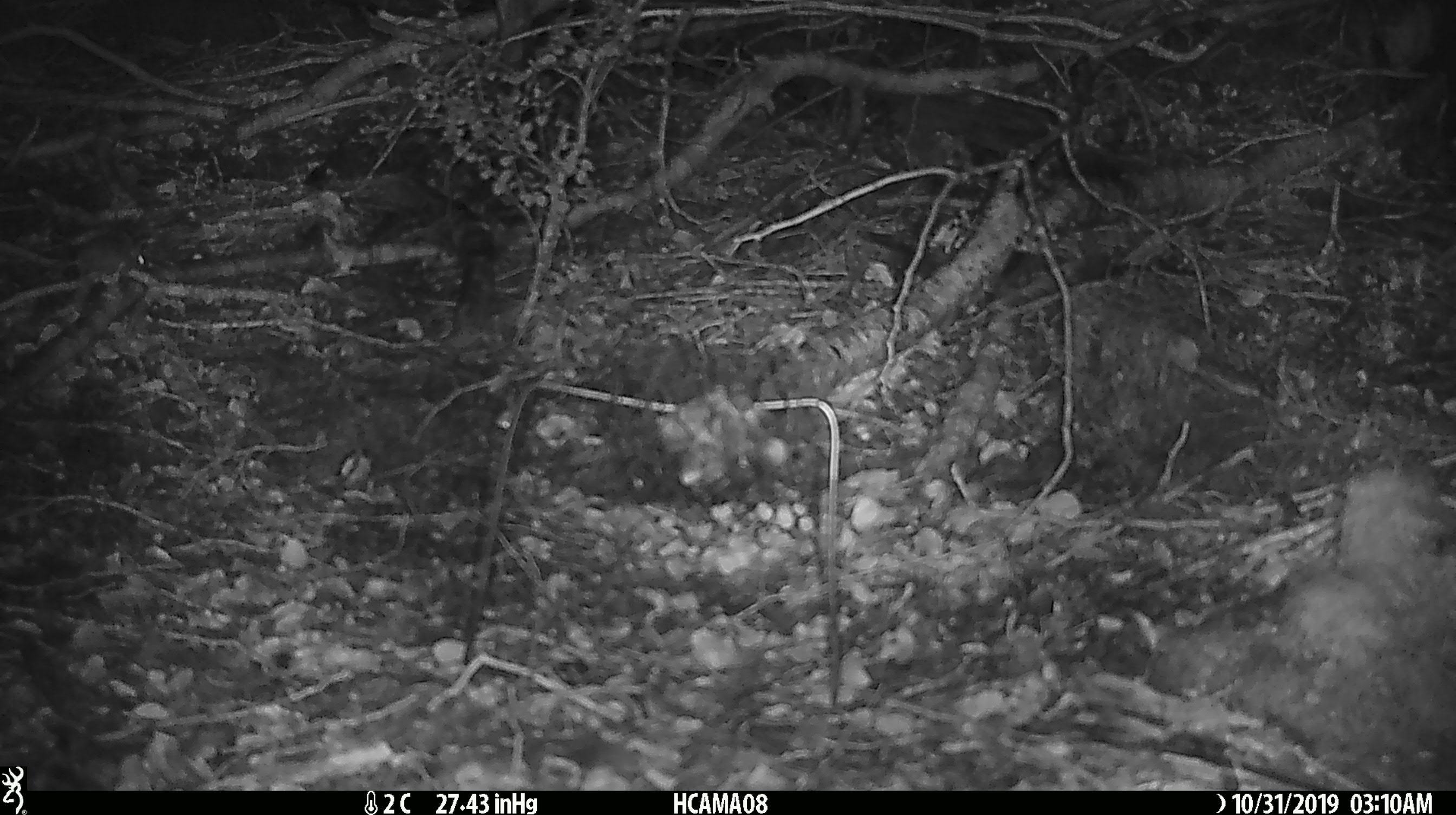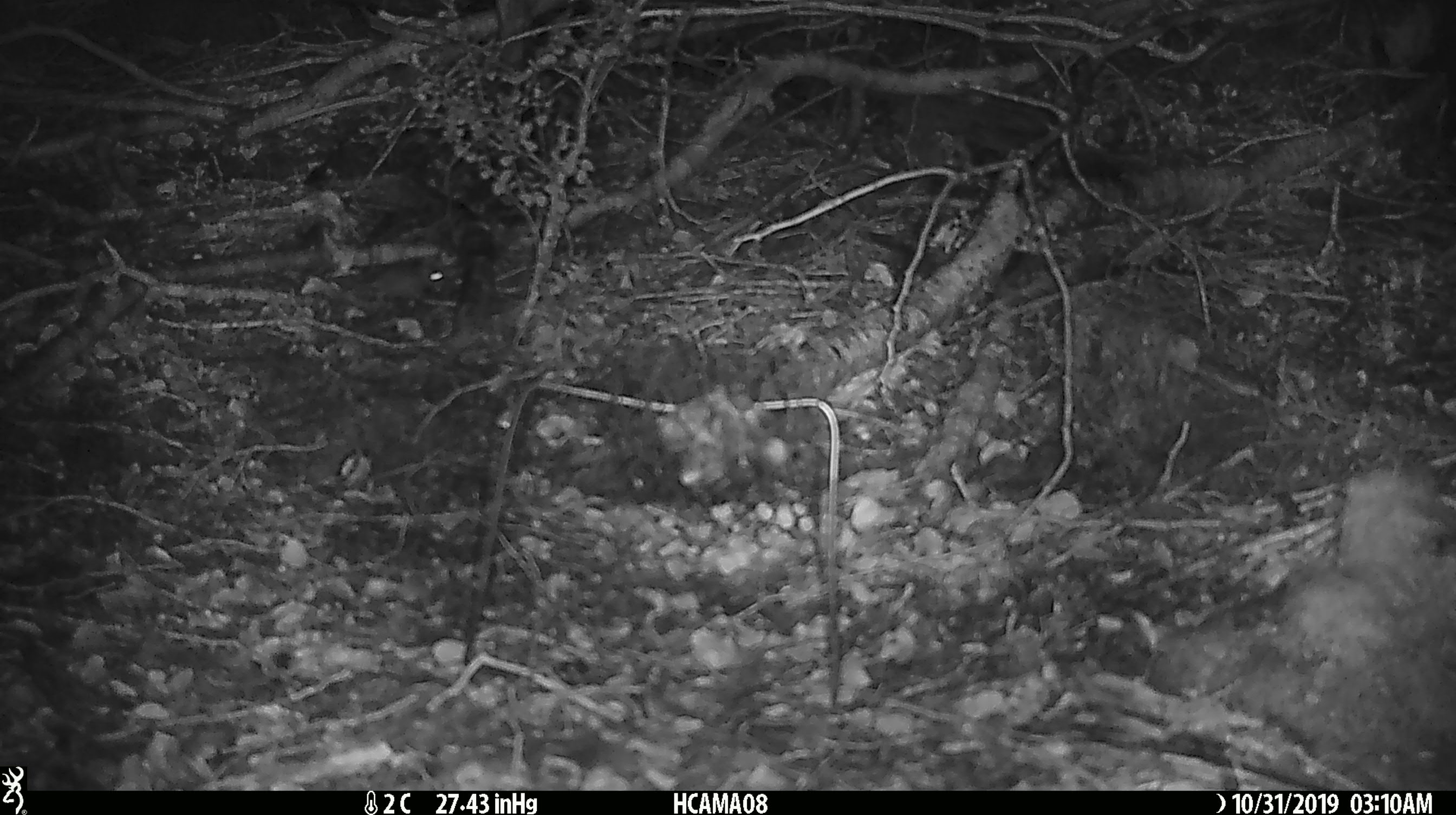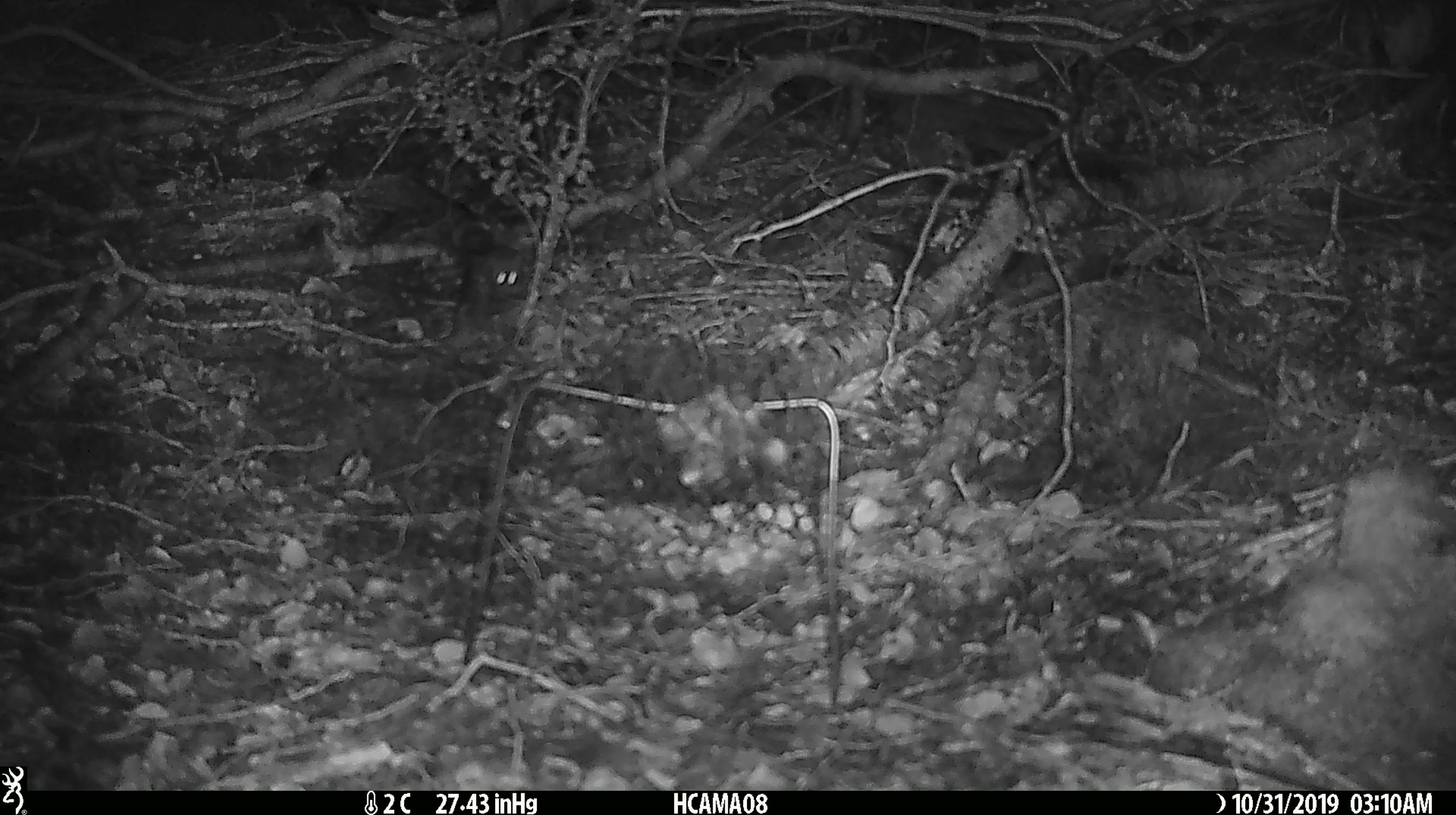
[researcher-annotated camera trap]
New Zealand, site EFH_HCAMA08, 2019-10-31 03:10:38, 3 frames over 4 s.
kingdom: Animalia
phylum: Chordata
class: Mammalia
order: Rodentia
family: Muridae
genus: Mus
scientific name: Mus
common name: mouse